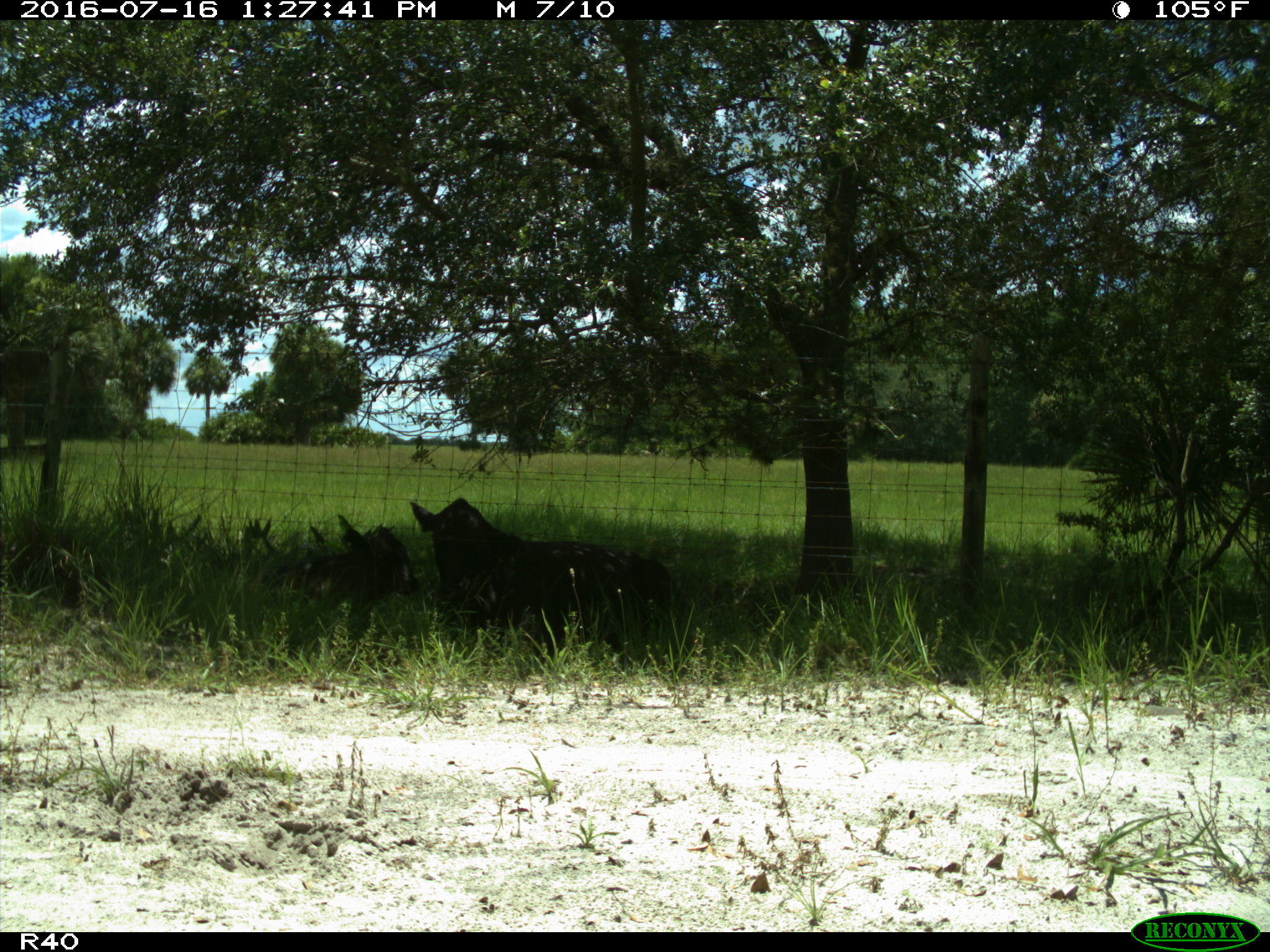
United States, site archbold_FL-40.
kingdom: Animalia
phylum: Chordata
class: Mammalia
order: Artiodactyla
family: Bovidae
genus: Bos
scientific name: Bos taurus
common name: domestic cow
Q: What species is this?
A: Bos taurus (domestic cow).